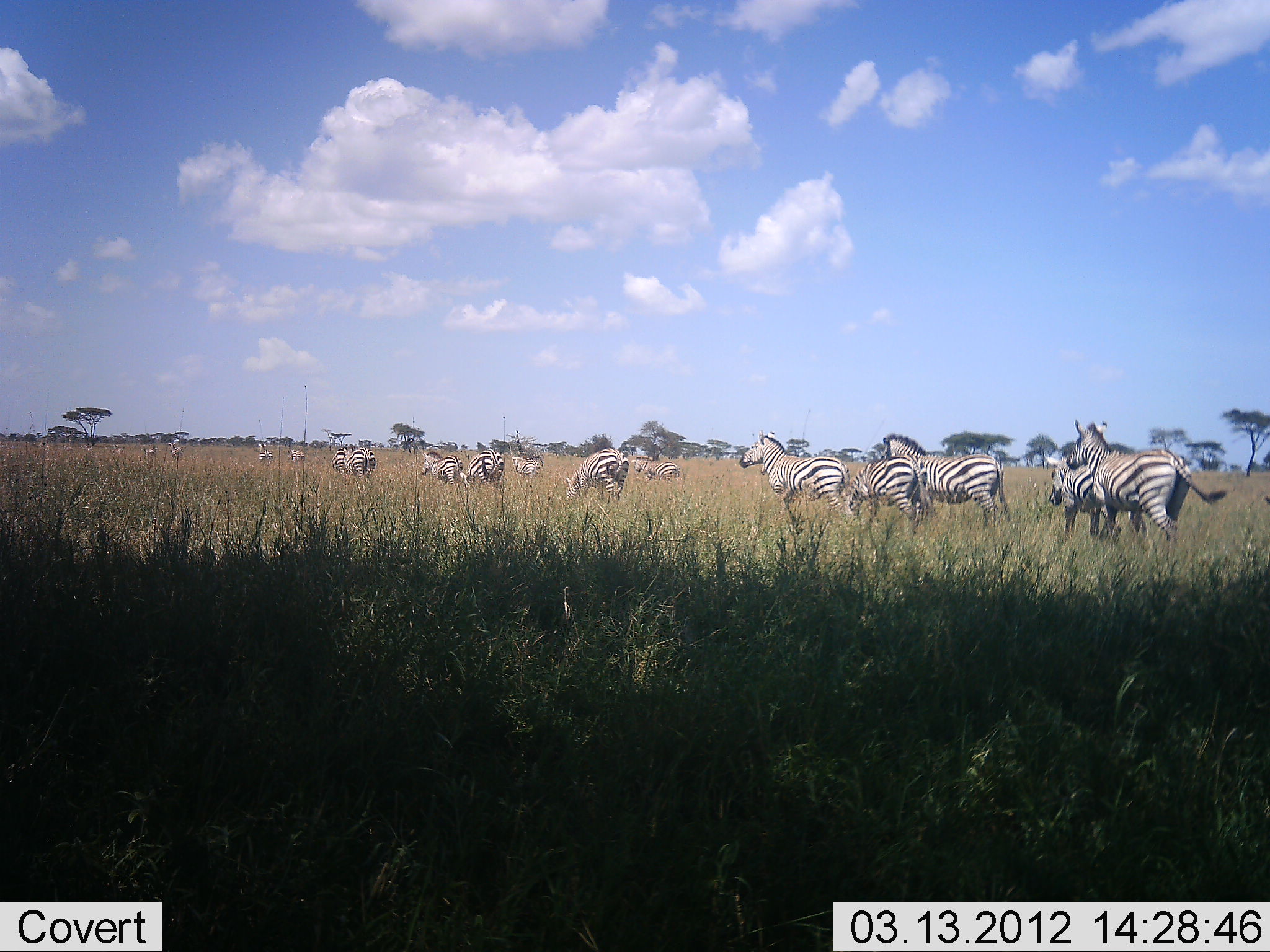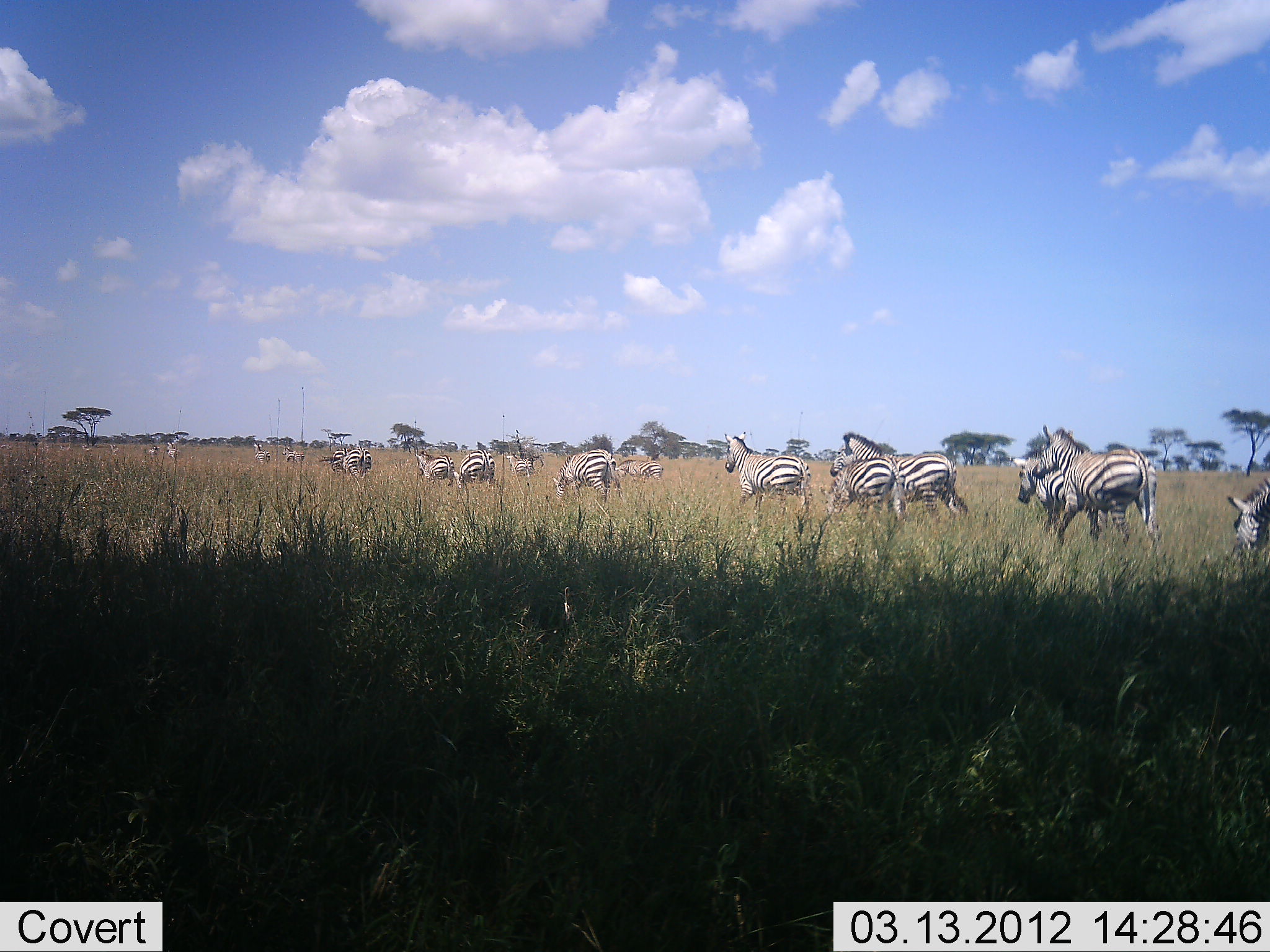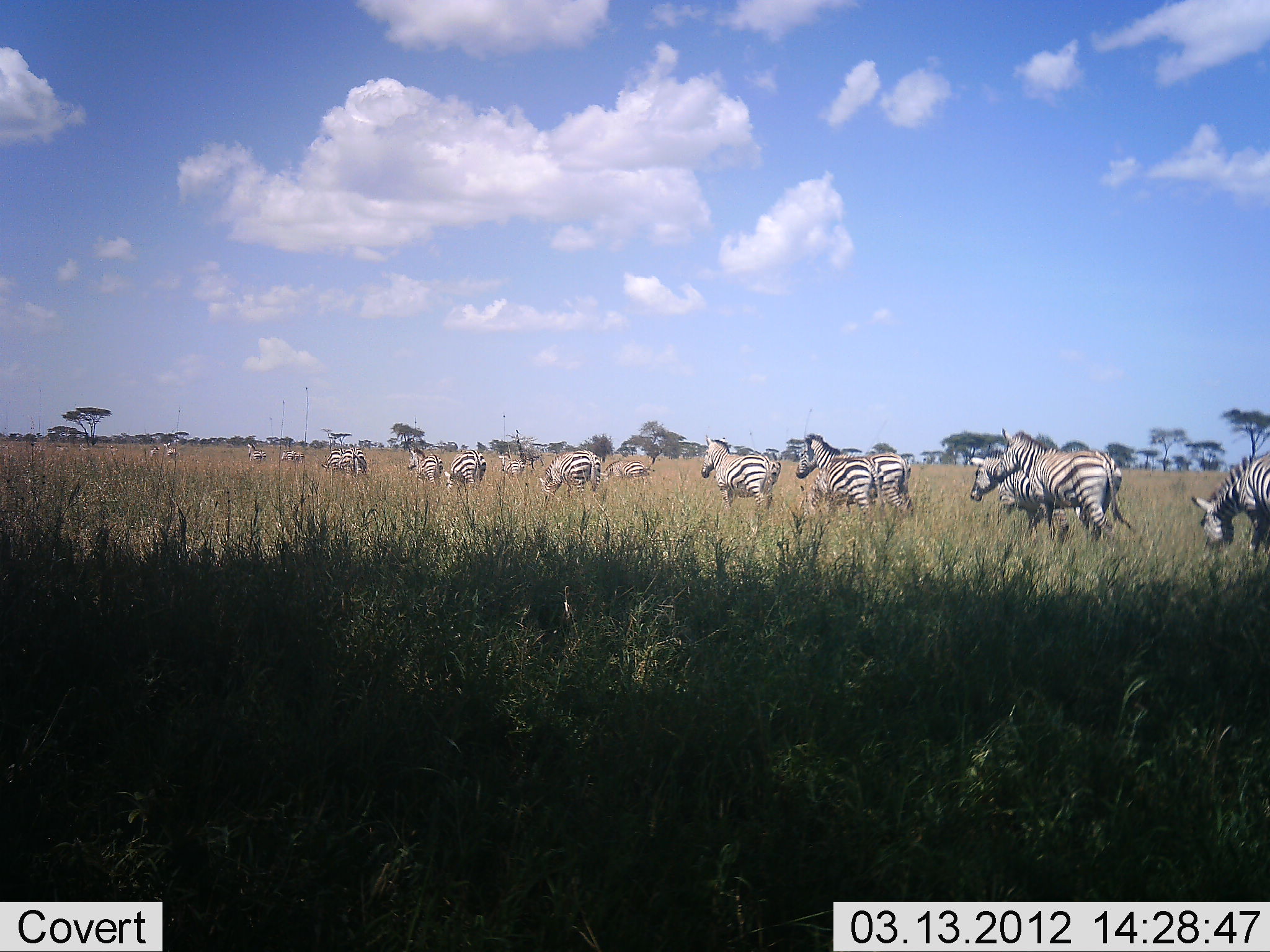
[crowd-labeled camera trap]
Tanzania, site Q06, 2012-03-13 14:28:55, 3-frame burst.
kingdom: Animalia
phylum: Chordata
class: Mammalia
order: Perissodactyla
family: Equidae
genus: Equus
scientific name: Equus quagga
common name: plains zebra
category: zebra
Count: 11-50.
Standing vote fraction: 0%.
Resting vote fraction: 0%.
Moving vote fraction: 100%.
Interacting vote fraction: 0%.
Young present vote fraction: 0%.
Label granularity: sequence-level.